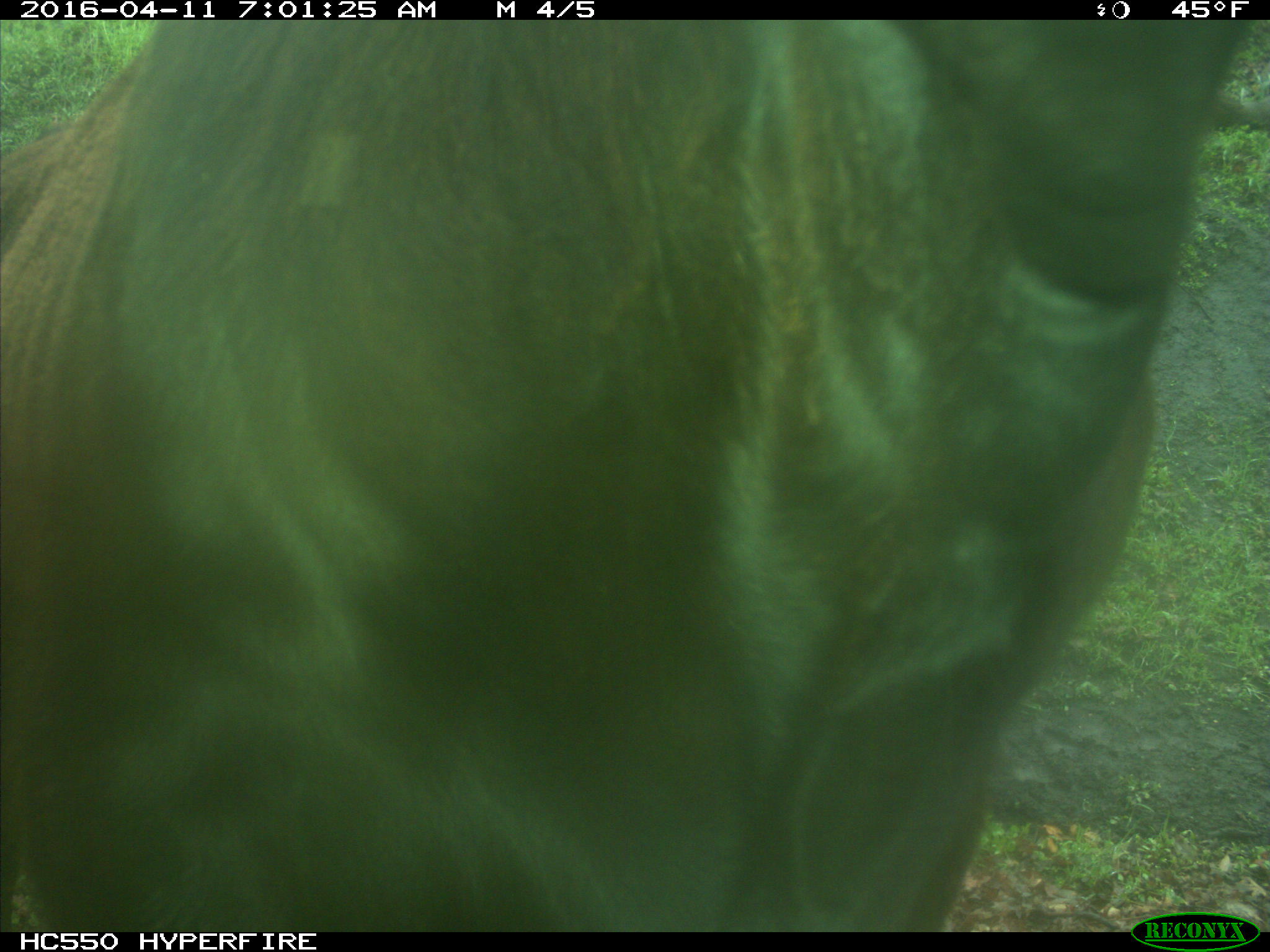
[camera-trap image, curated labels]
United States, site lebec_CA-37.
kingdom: Animalia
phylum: Chordata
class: Mammalia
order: Artiodactyla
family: Bovidae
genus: Bos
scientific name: Bos taurus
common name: domestic cow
Bos taurus (domestic cow).